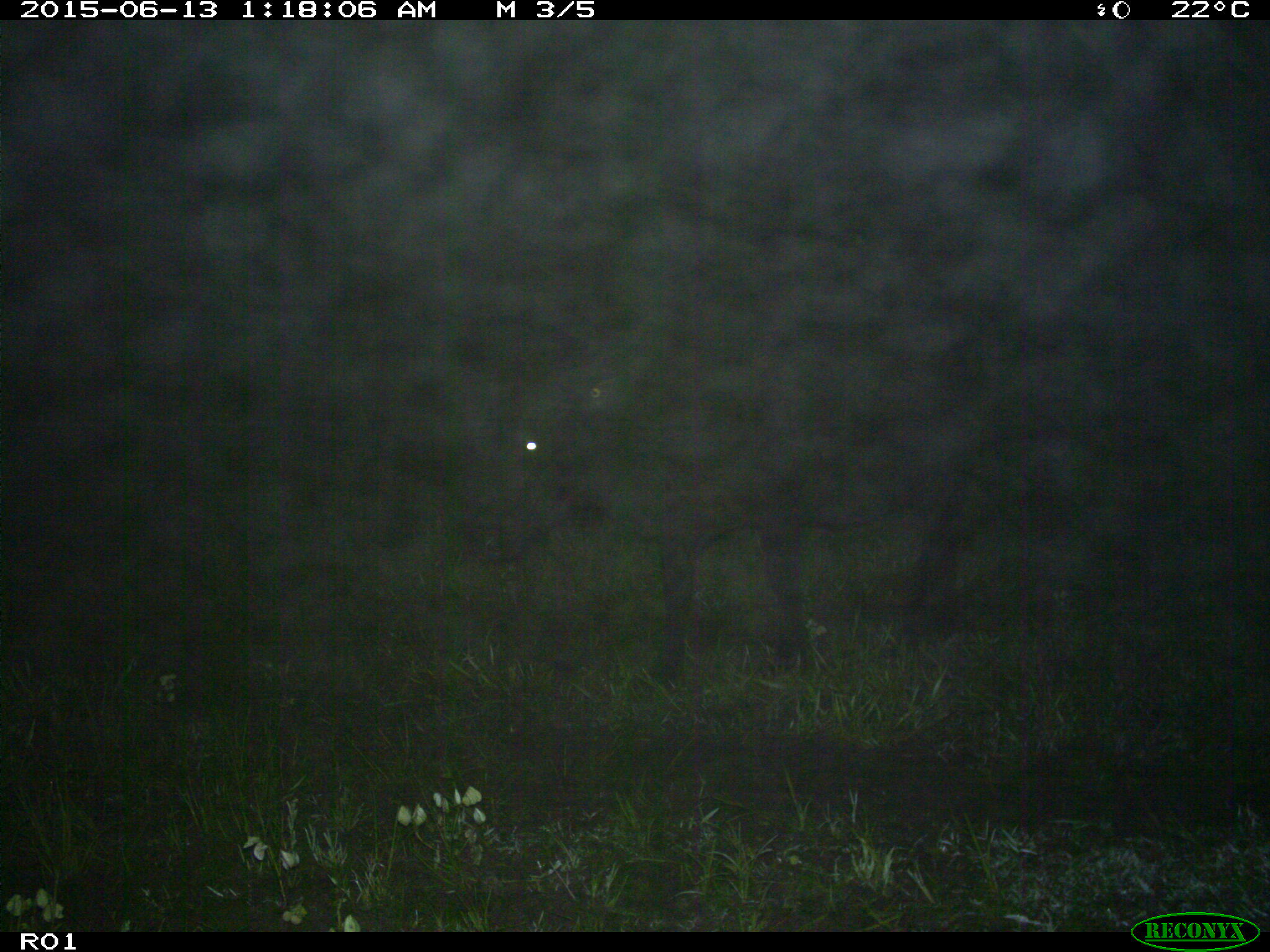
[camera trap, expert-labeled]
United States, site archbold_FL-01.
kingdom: Animalia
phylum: Chordata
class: Mammalia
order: Artiodactyla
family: Bovidae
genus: Bos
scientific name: Bos taurus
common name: domestic cow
Bos taurus (domestic cow).